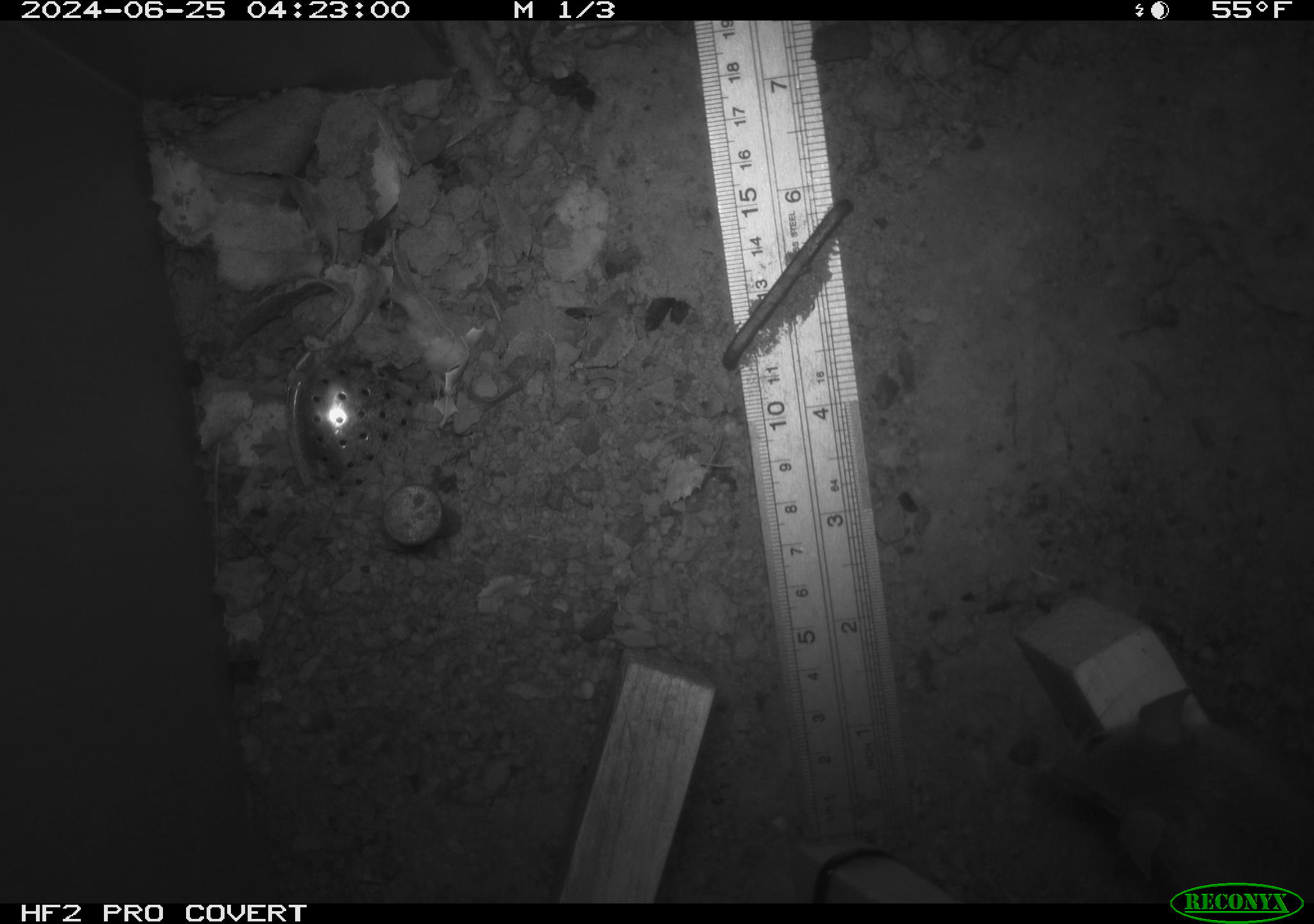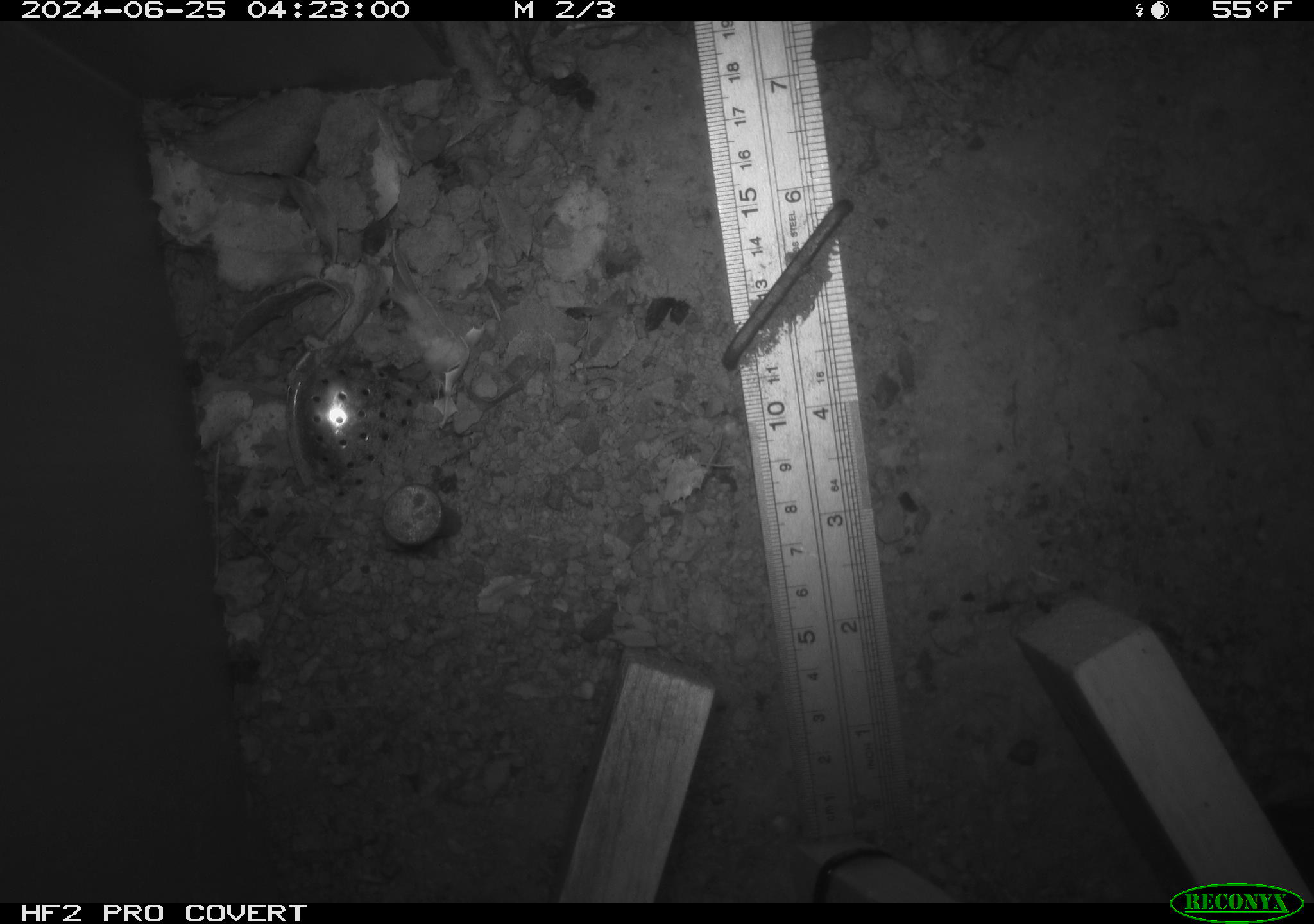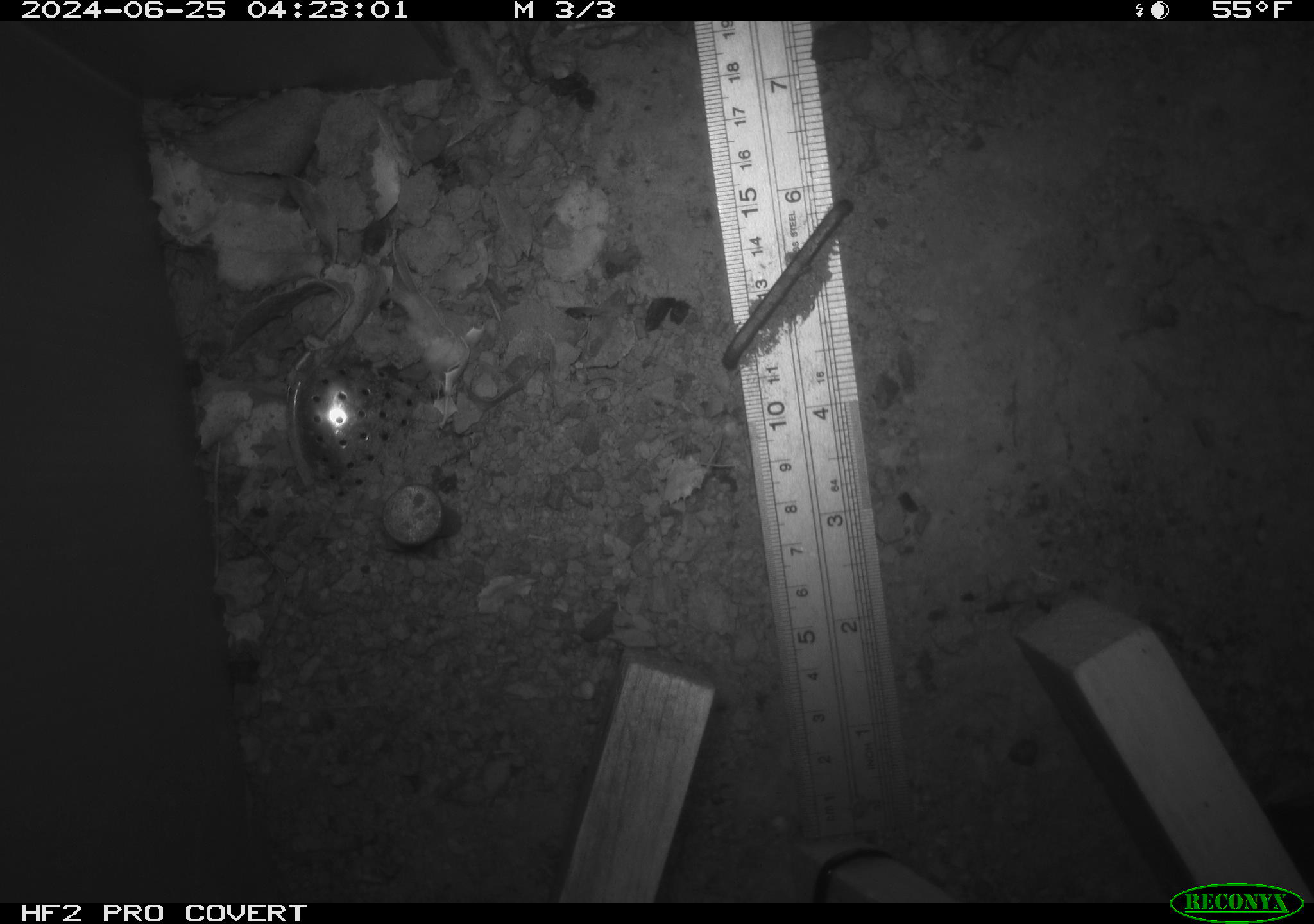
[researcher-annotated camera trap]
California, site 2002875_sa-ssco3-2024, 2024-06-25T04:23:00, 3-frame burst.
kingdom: Animalia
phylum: Chordata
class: Mammalia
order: Rodentia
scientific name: Rodentia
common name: rodent